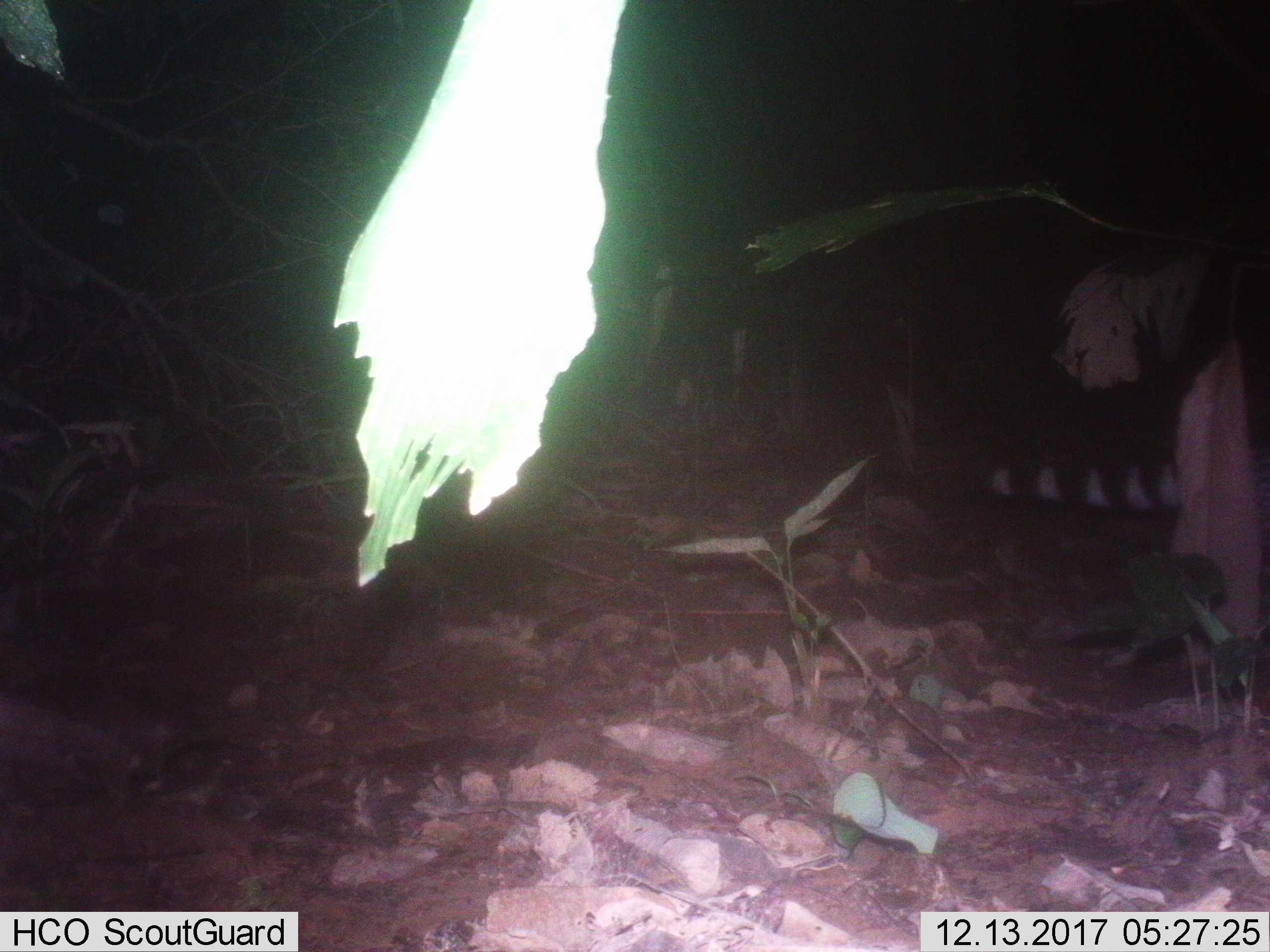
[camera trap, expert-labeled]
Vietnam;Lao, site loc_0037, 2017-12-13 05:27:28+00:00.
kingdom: Animalia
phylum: Chordata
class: Mammalia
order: Carnivora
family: Viverridae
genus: Viverra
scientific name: Viverra zibetha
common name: large indian civet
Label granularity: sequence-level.